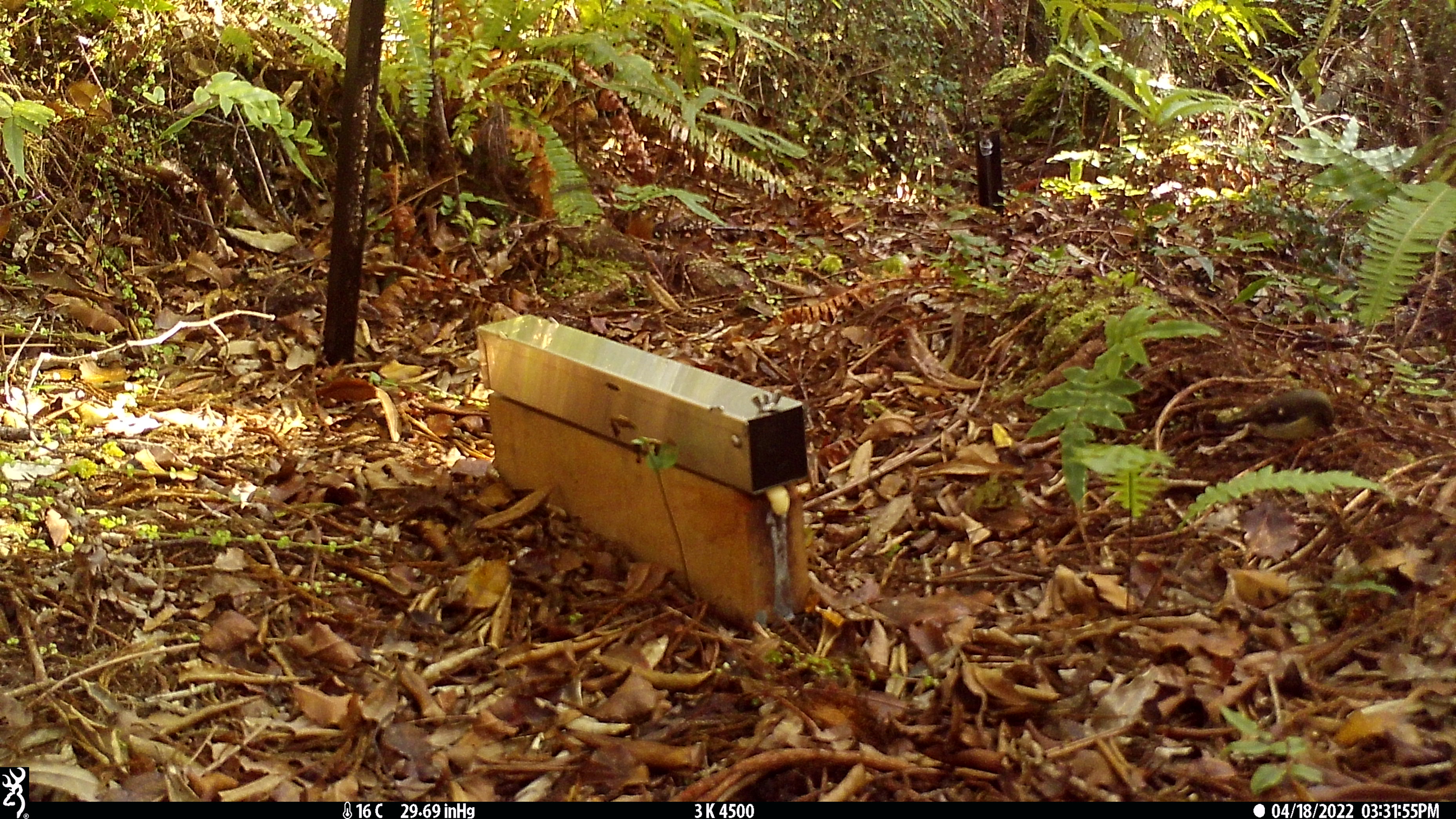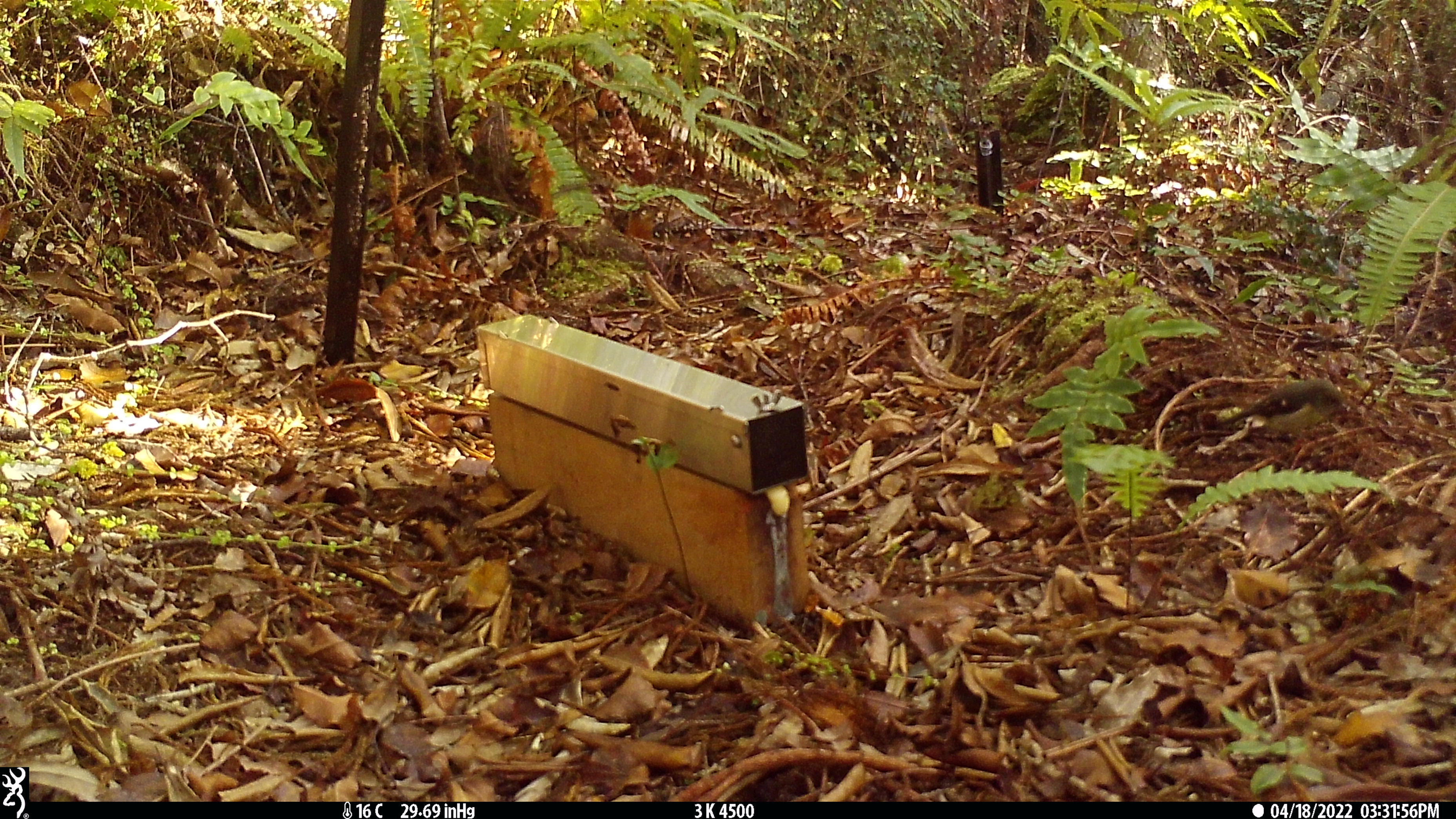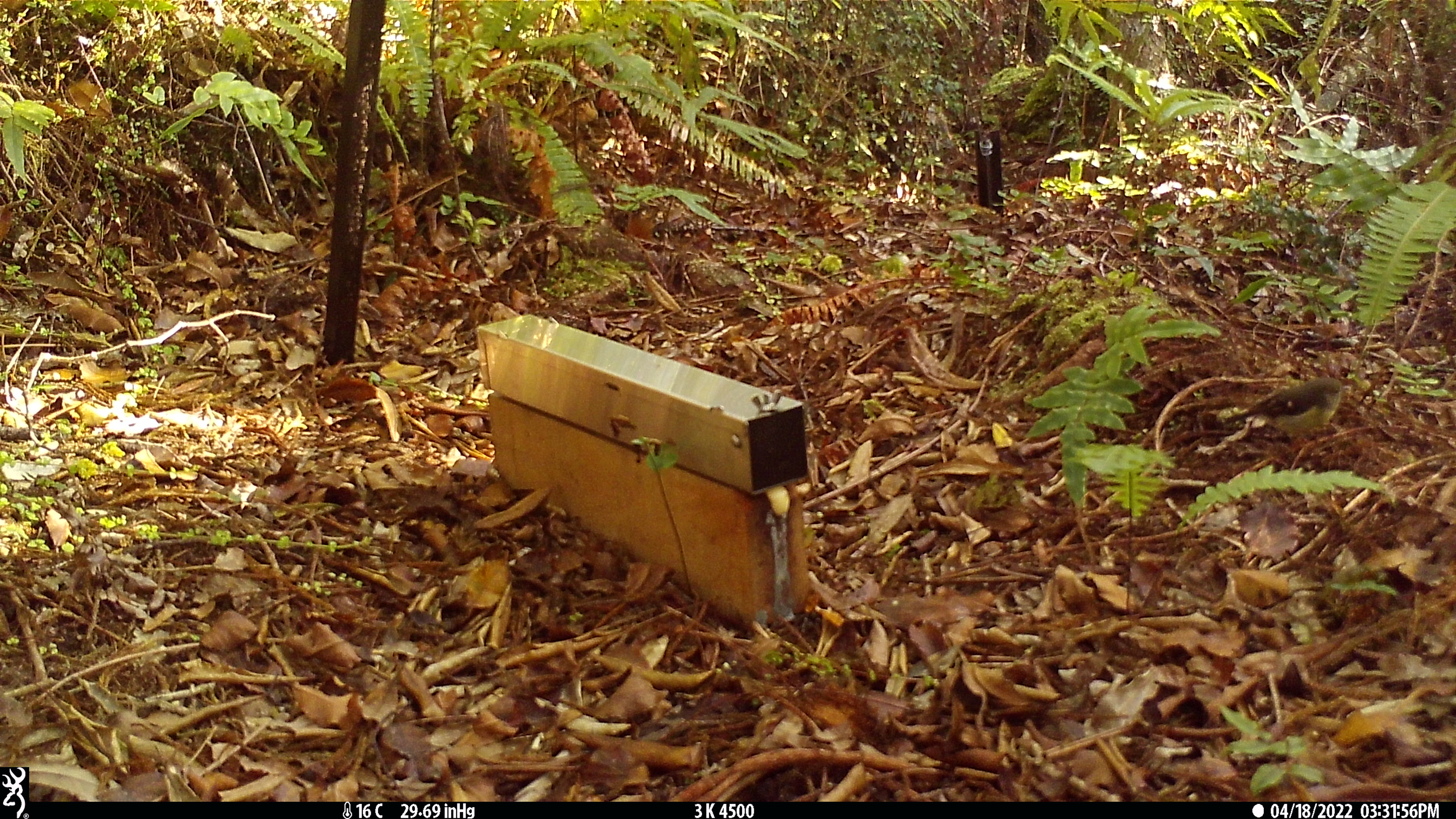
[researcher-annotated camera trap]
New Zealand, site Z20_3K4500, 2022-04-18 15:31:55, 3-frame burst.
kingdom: Animalia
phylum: Chordata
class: Aves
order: Passeriformes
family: Petroicidae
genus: Petroica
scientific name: Petroica macrocephala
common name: tomtit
Tomtit (Petroica macrocephala).